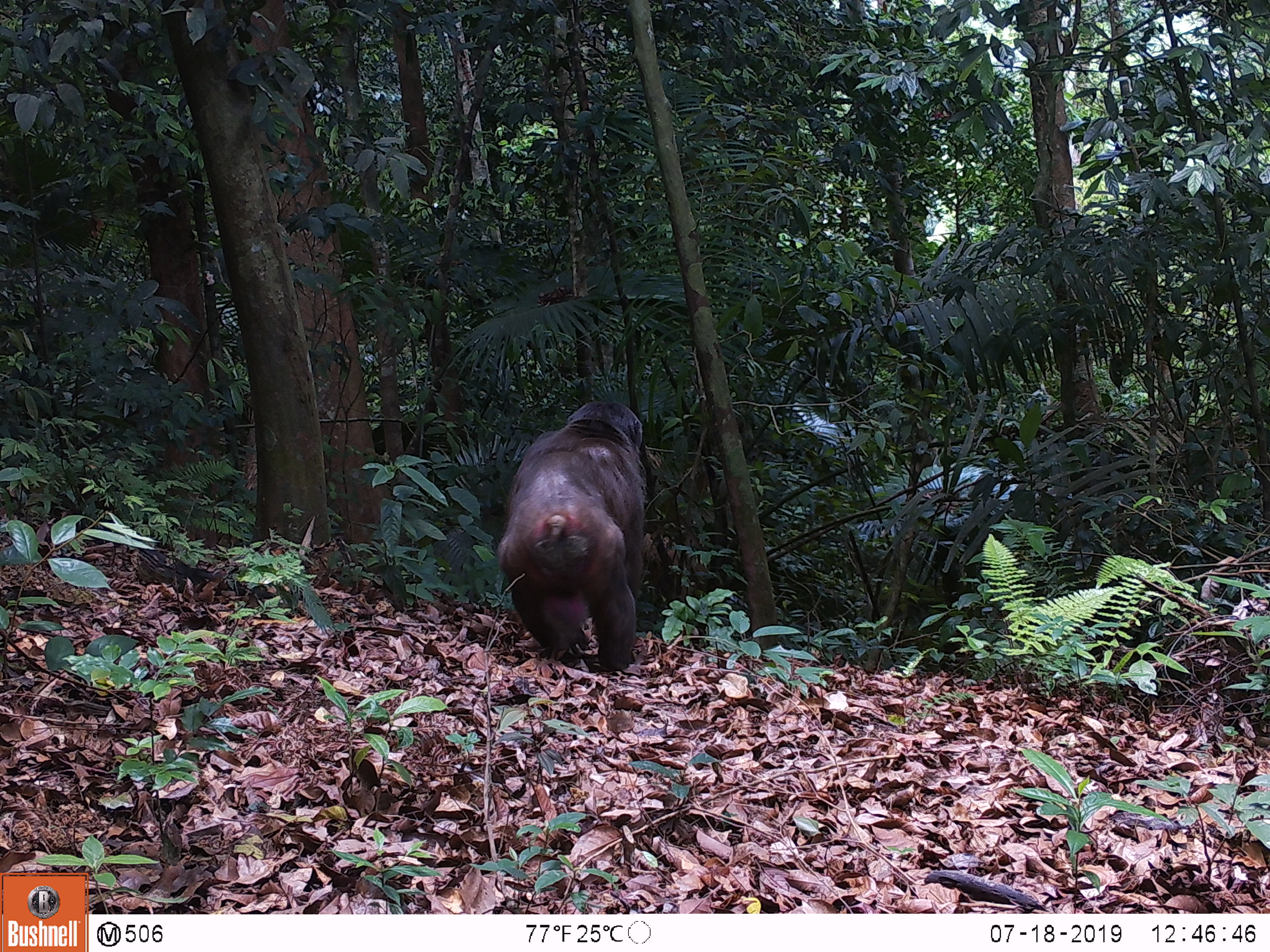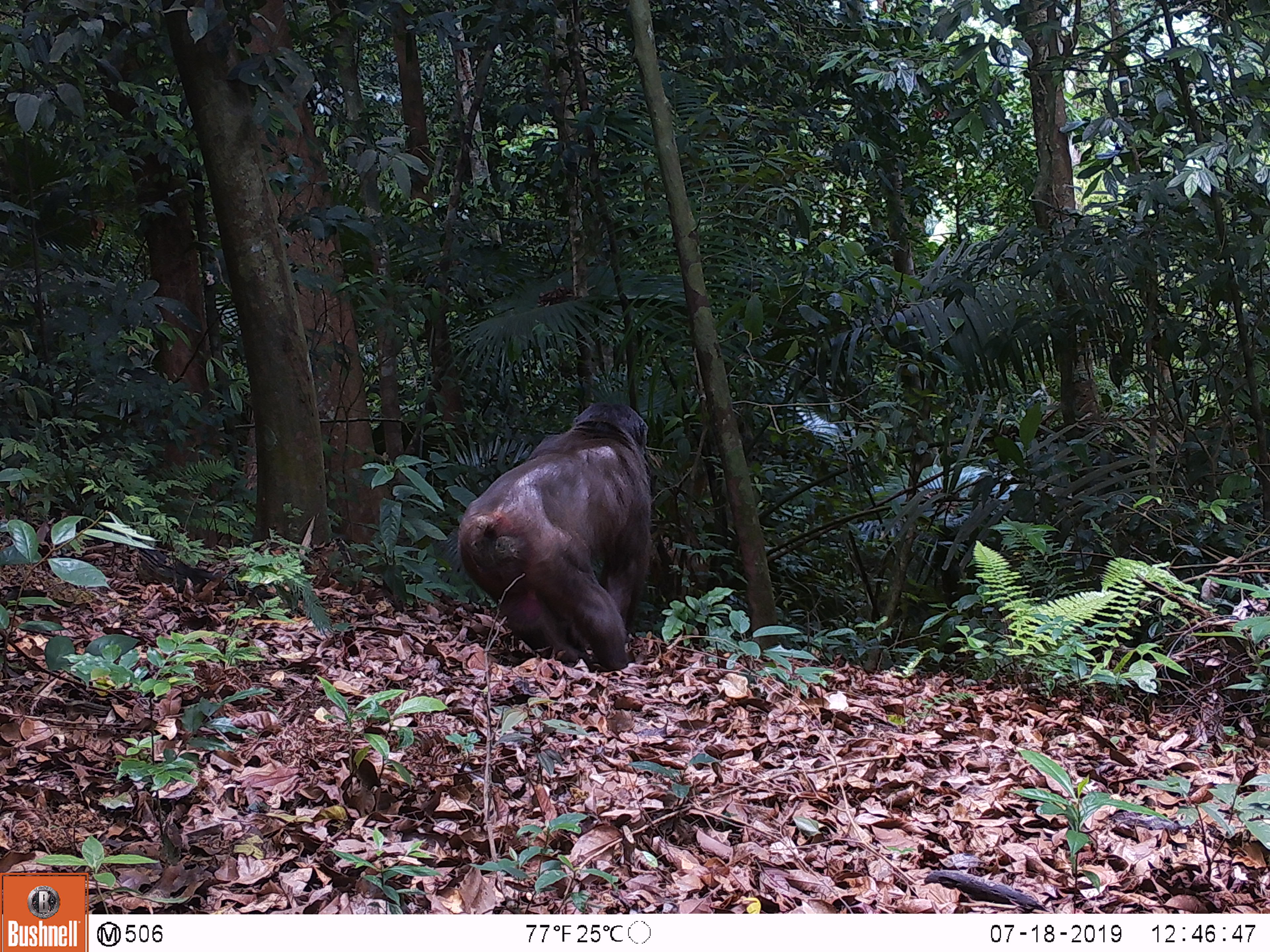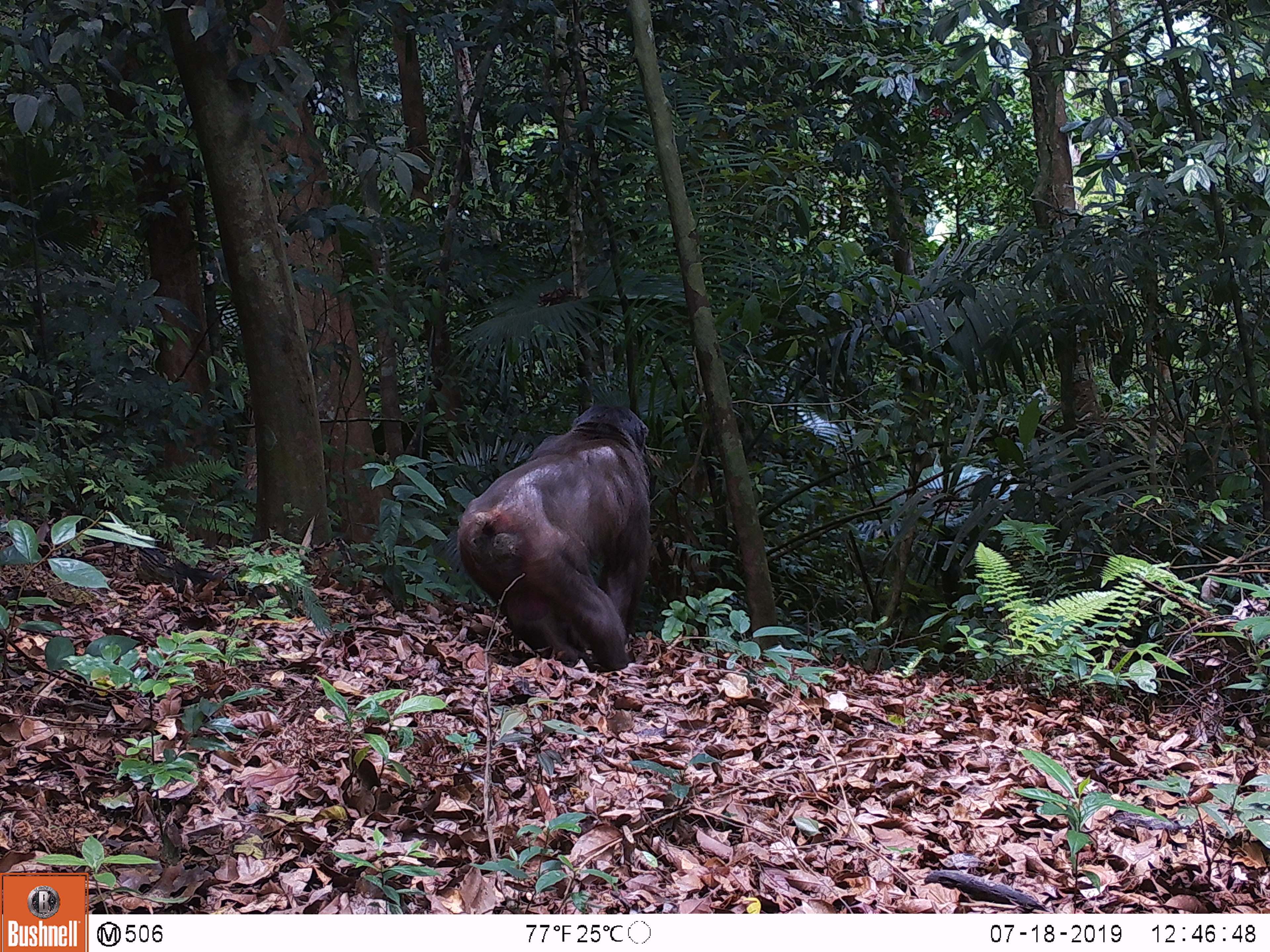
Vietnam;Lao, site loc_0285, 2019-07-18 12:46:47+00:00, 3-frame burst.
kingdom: Animalia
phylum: Chordata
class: Mammalia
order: Primates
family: Cercopithecidae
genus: Macaca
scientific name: Macaca arctoides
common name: stump-tailed macaque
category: stump tailed macaque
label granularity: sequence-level